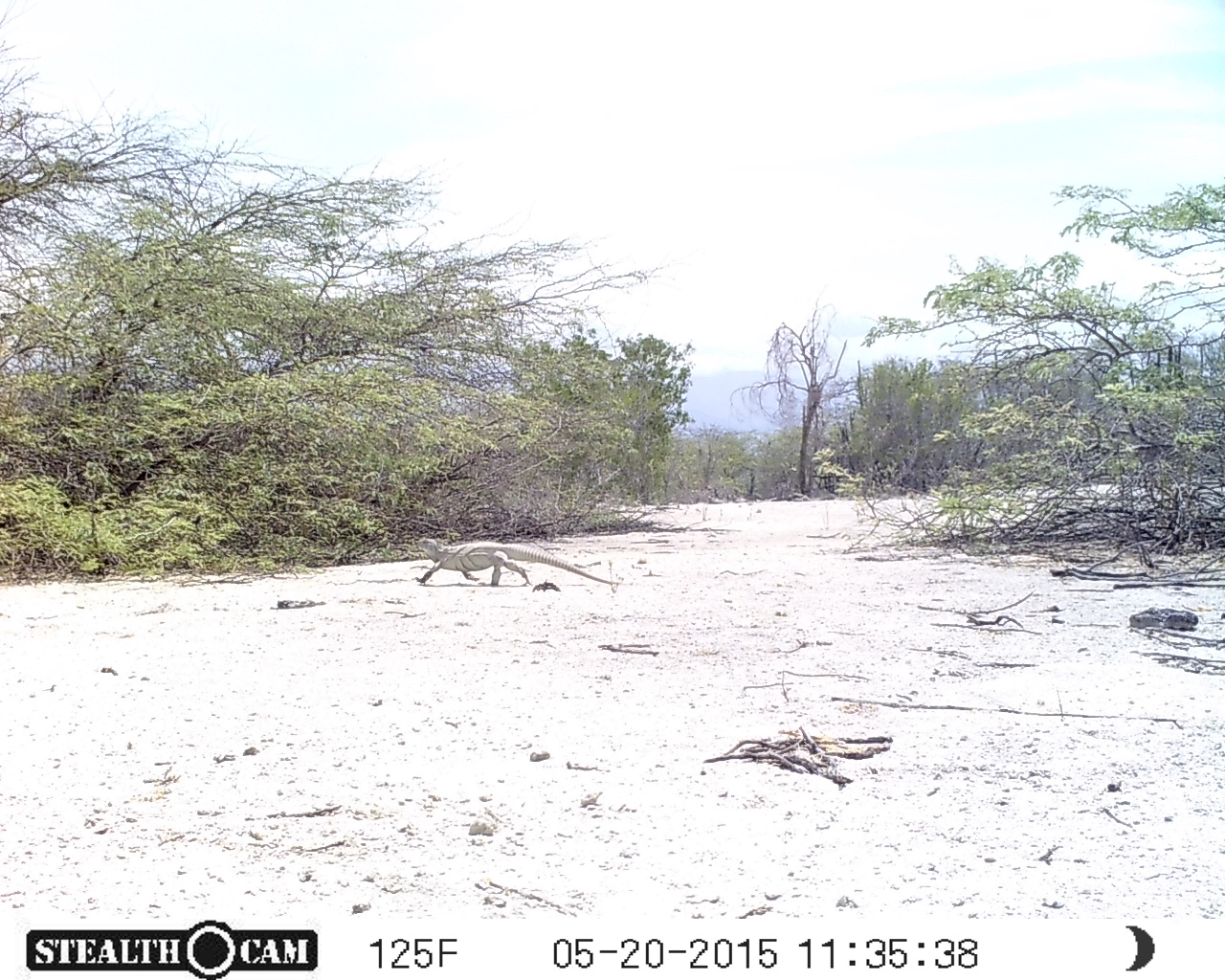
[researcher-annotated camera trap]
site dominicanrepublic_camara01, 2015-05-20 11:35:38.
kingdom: Animalia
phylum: Chordata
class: Reptilia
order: Squamata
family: Iguanidae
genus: Iguana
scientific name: Iguana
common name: typical iguanas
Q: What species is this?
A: Iguana (typical iguanas).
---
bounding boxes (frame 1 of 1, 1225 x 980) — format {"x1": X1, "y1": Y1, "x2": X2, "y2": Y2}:
iguana: {"x1": 412, "y1": 537, "x2": 612, "y2": 592}